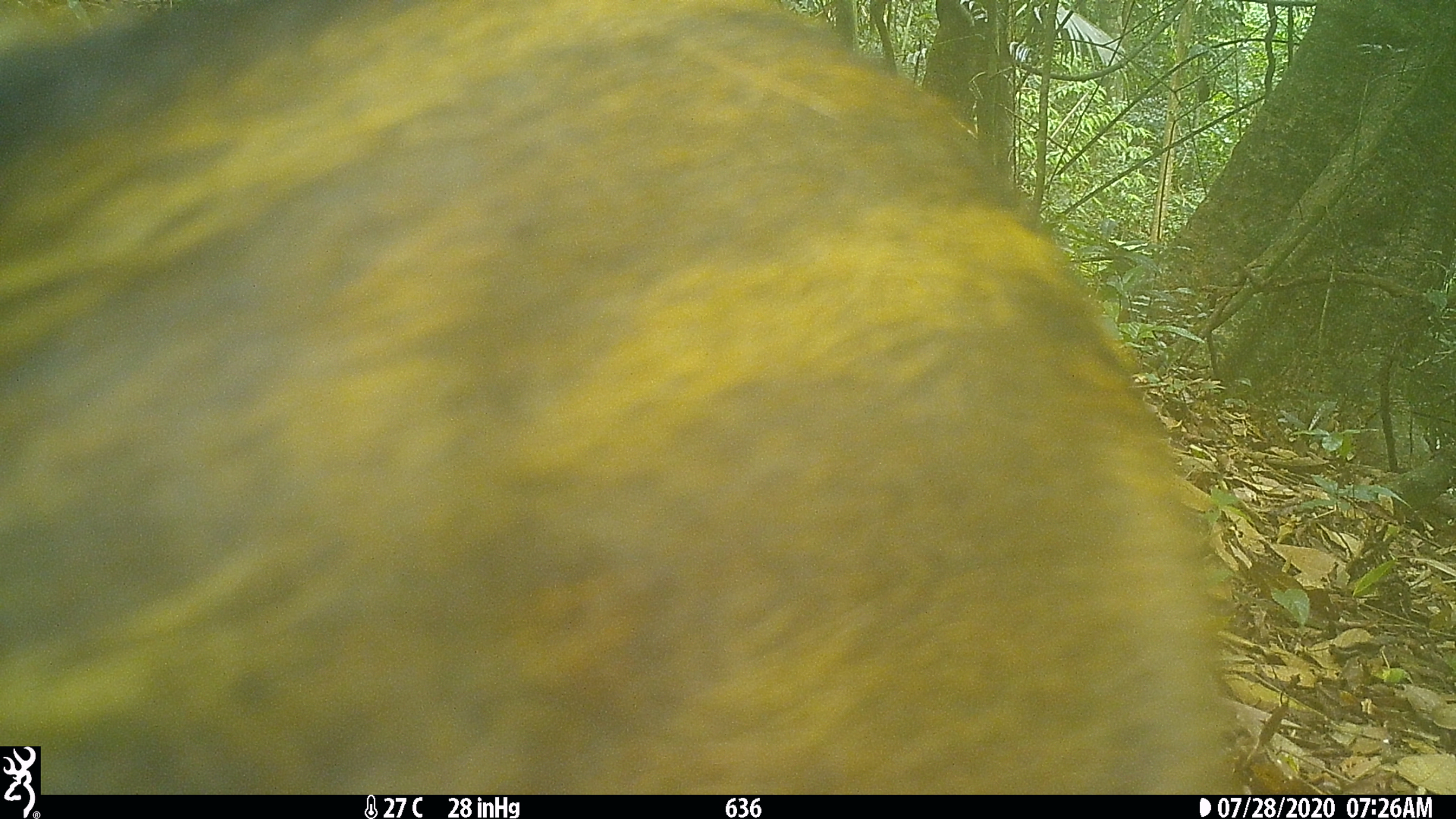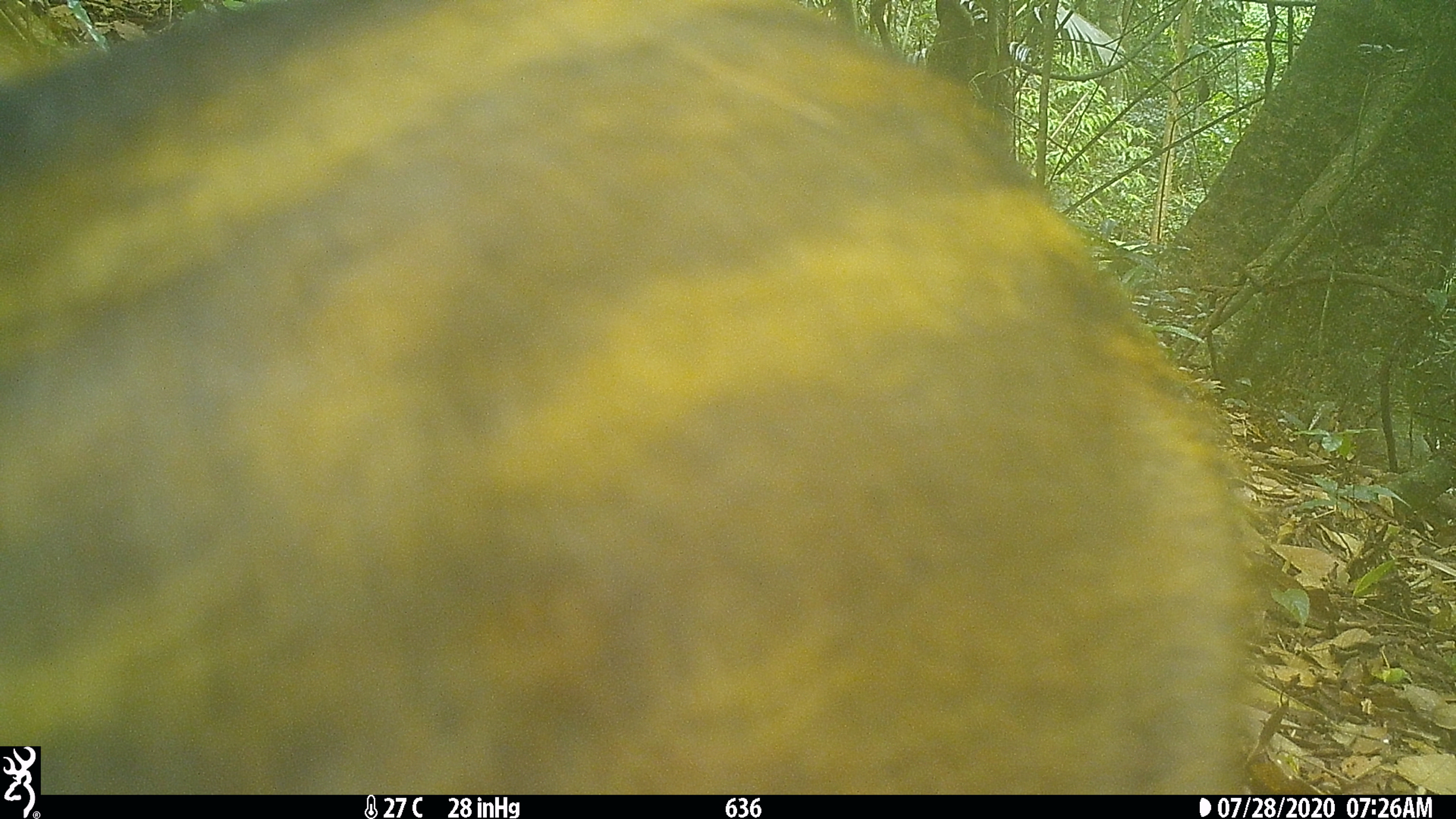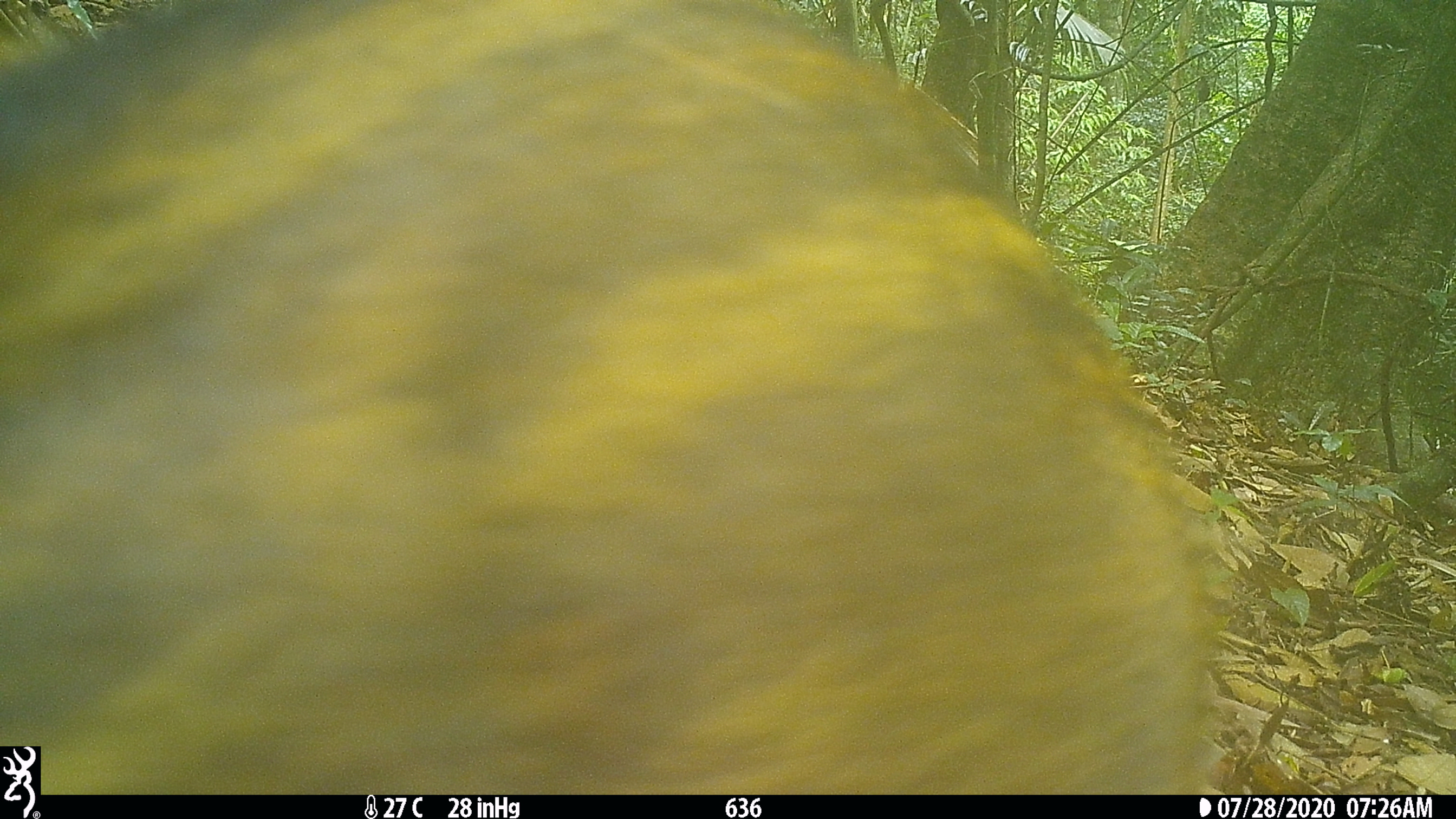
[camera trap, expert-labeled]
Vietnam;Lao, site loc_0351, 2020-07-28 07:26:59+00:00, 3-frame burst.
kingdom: Animalia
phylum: Chordata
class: Mammalia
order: Artiodactyla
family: Suidae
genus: Sus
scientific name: Sus scrofa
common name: eurasian wild pig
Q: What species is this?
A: Eurasian wild pig (Sus scrofa).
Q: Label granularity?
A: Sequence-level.